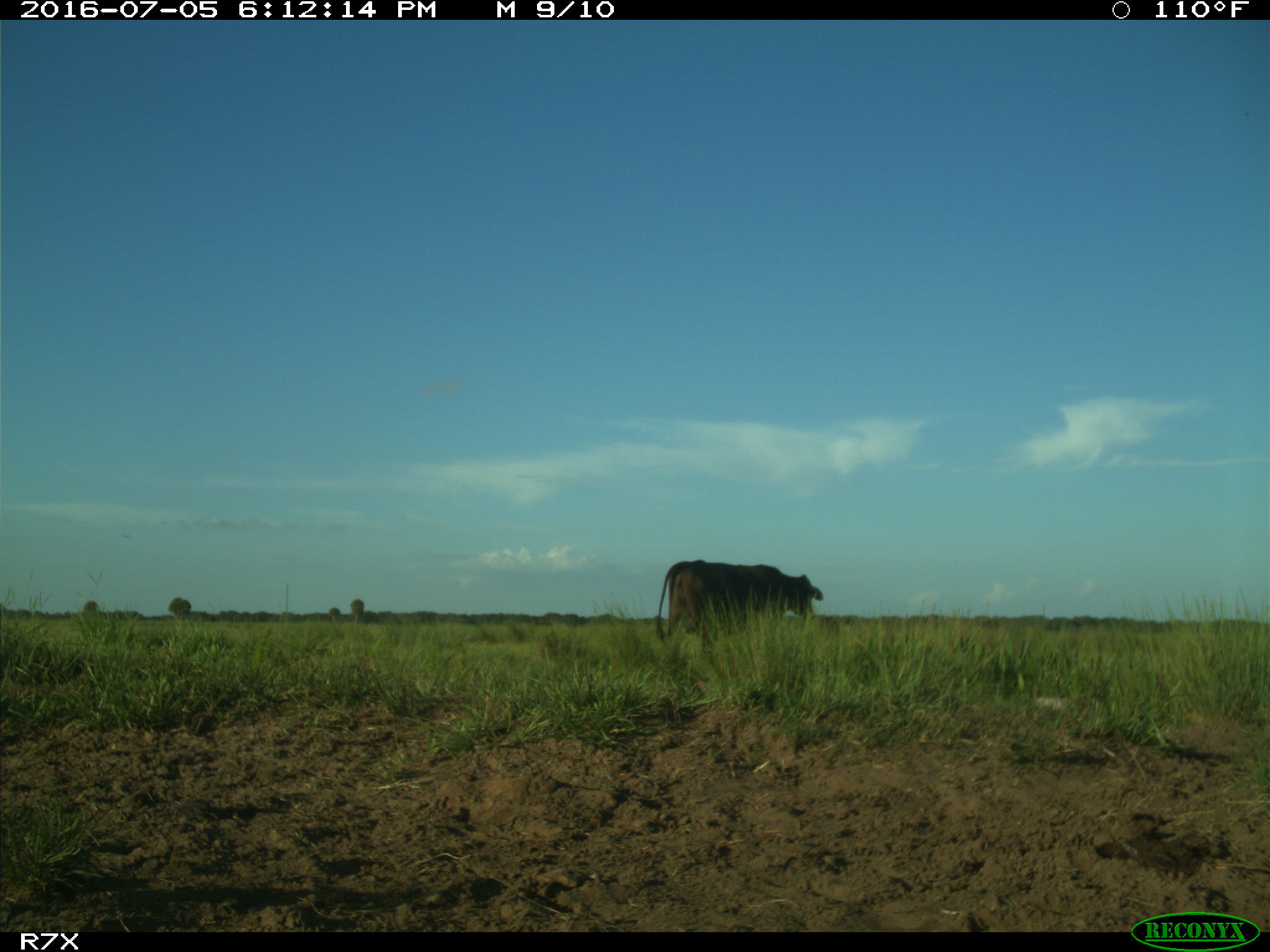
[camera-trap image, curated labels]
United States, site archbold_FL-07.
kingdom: Animalia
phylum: Chordata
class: Mammalia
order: Artiodactyla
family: Bovidae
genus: Bos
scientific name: Bos taurus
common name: domestic cow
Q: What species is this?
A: Bos taurus (domestic cow).